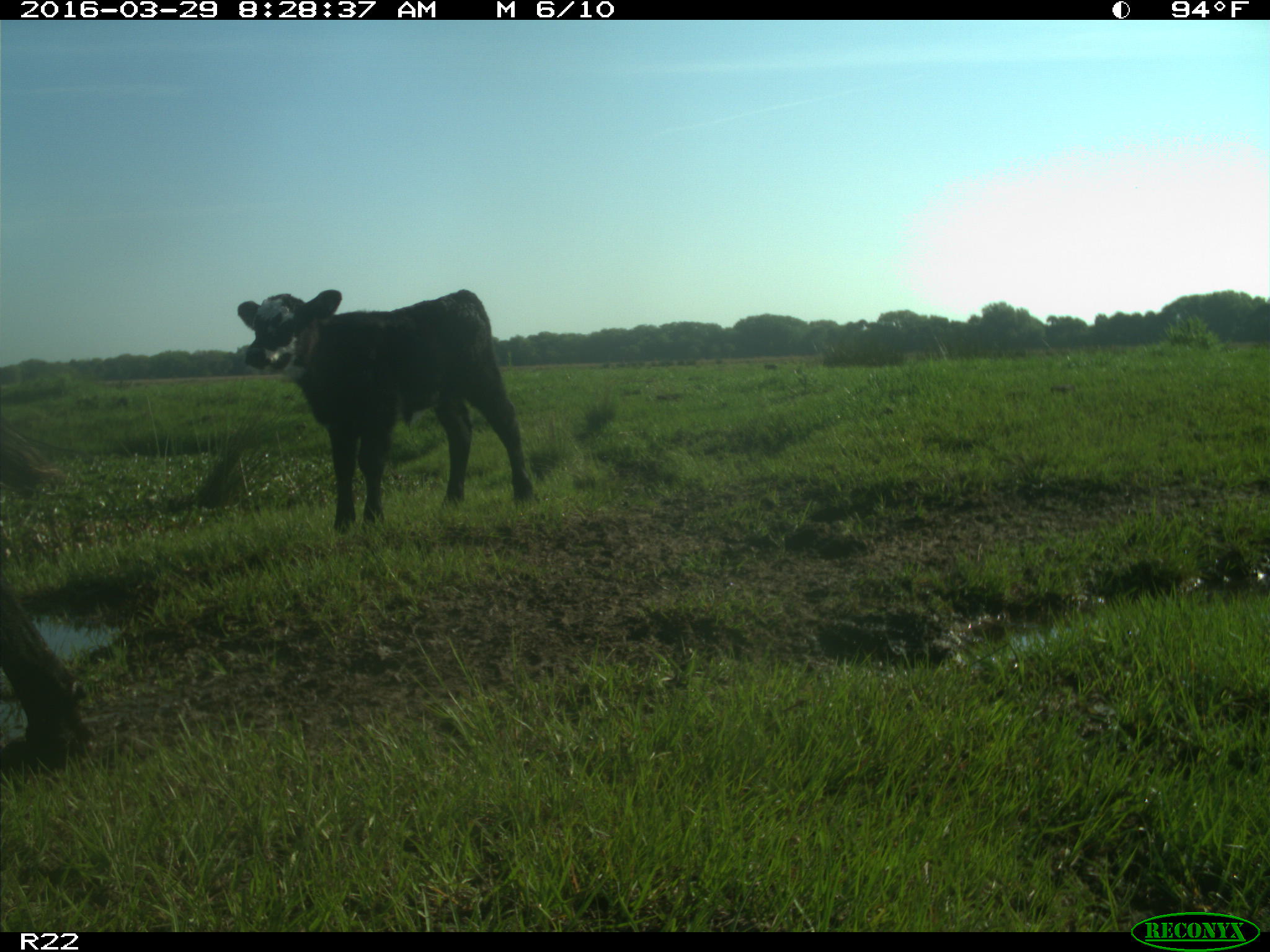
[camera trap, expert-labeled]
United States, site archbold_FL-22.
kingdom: Animalia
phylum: Chordata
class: Mammalia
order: Artiodactyla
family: Bovidae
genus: Bos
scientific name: Bos taurus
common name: domestic cow